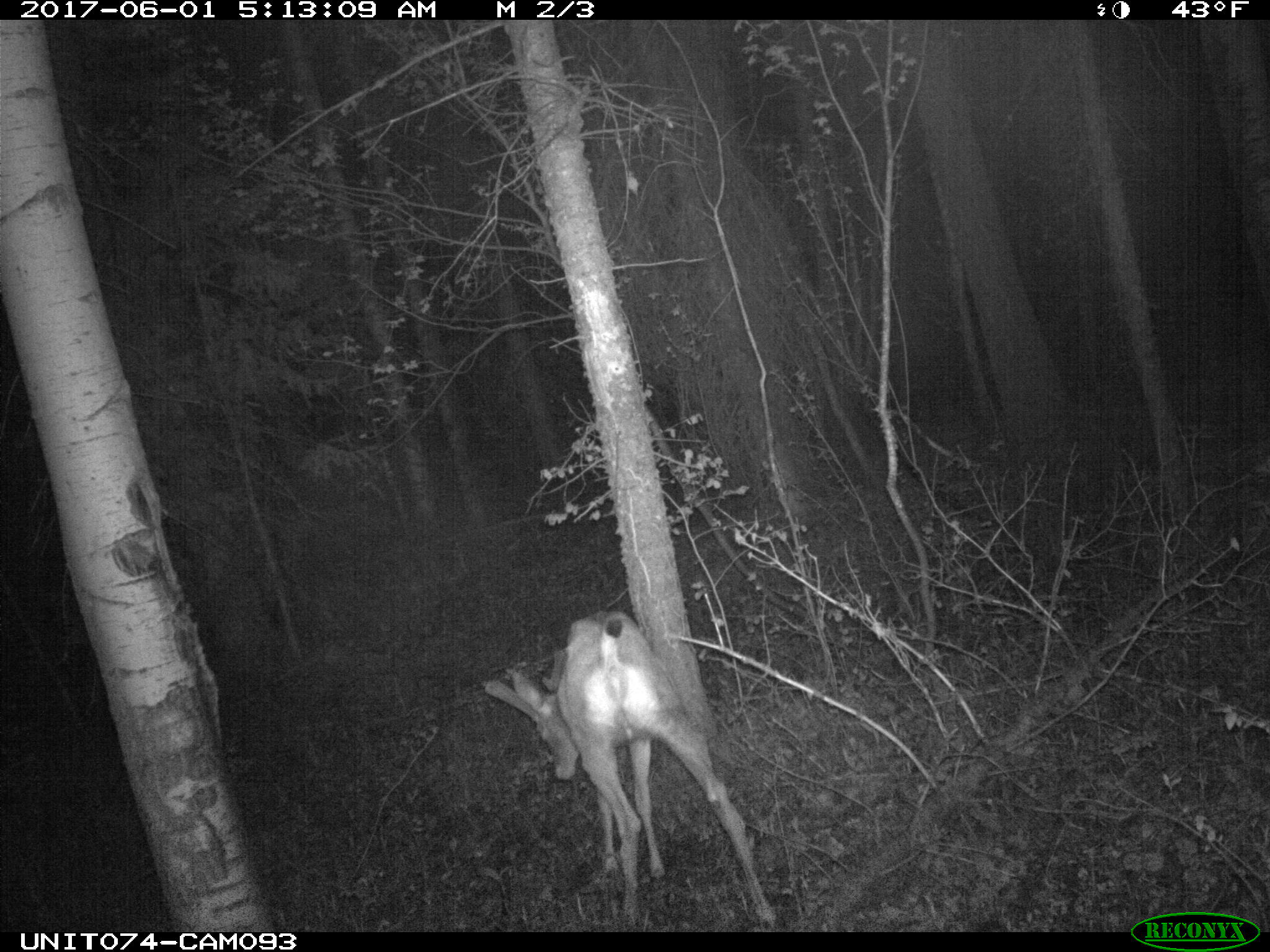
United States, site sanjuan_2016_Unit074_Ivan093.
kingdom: Animalia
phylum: Chordata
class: Mammalia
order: Artiodactyla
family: Cervidae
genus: Odocoileus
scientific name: Odocoileus hemionus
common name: mule deer